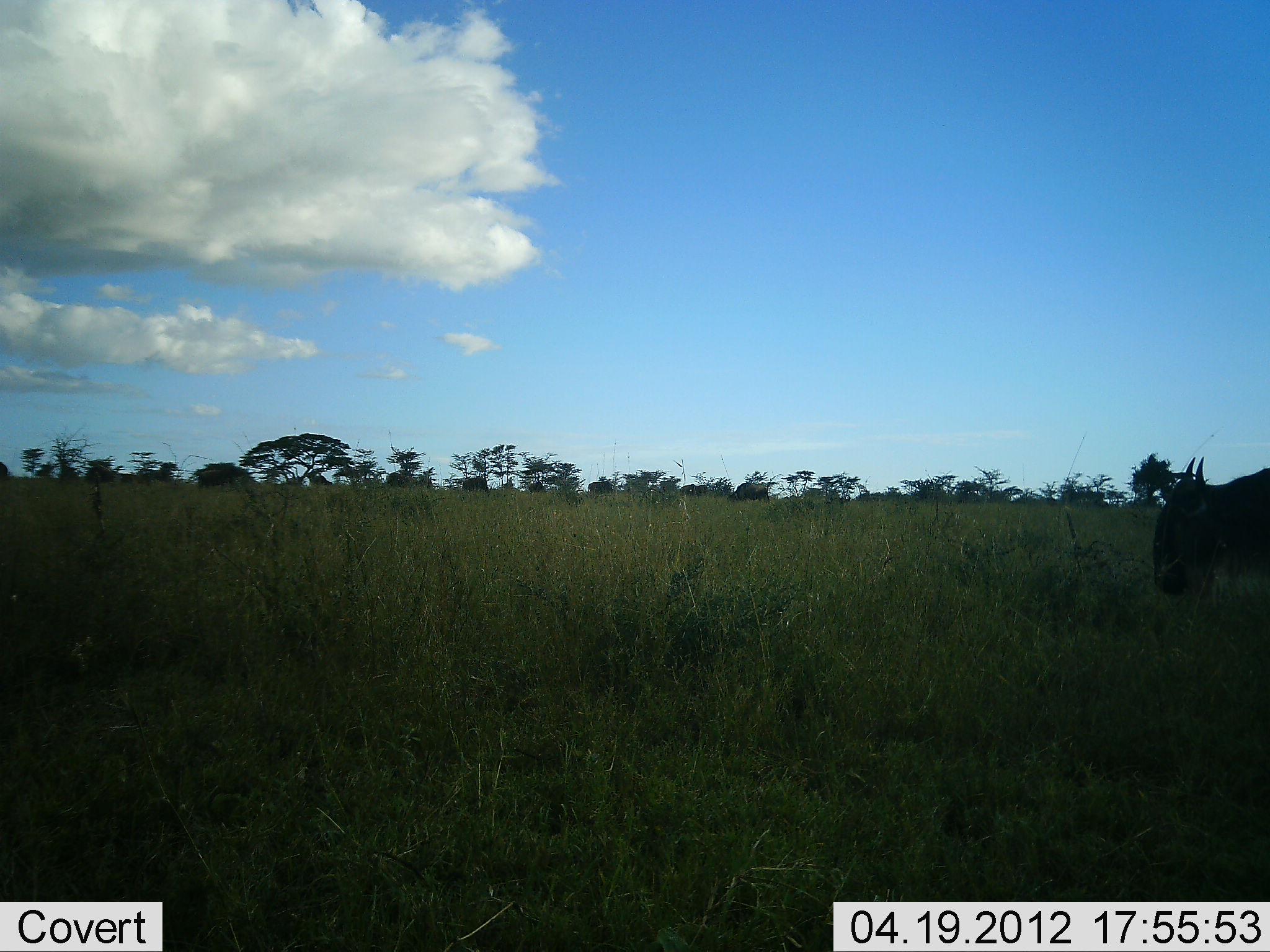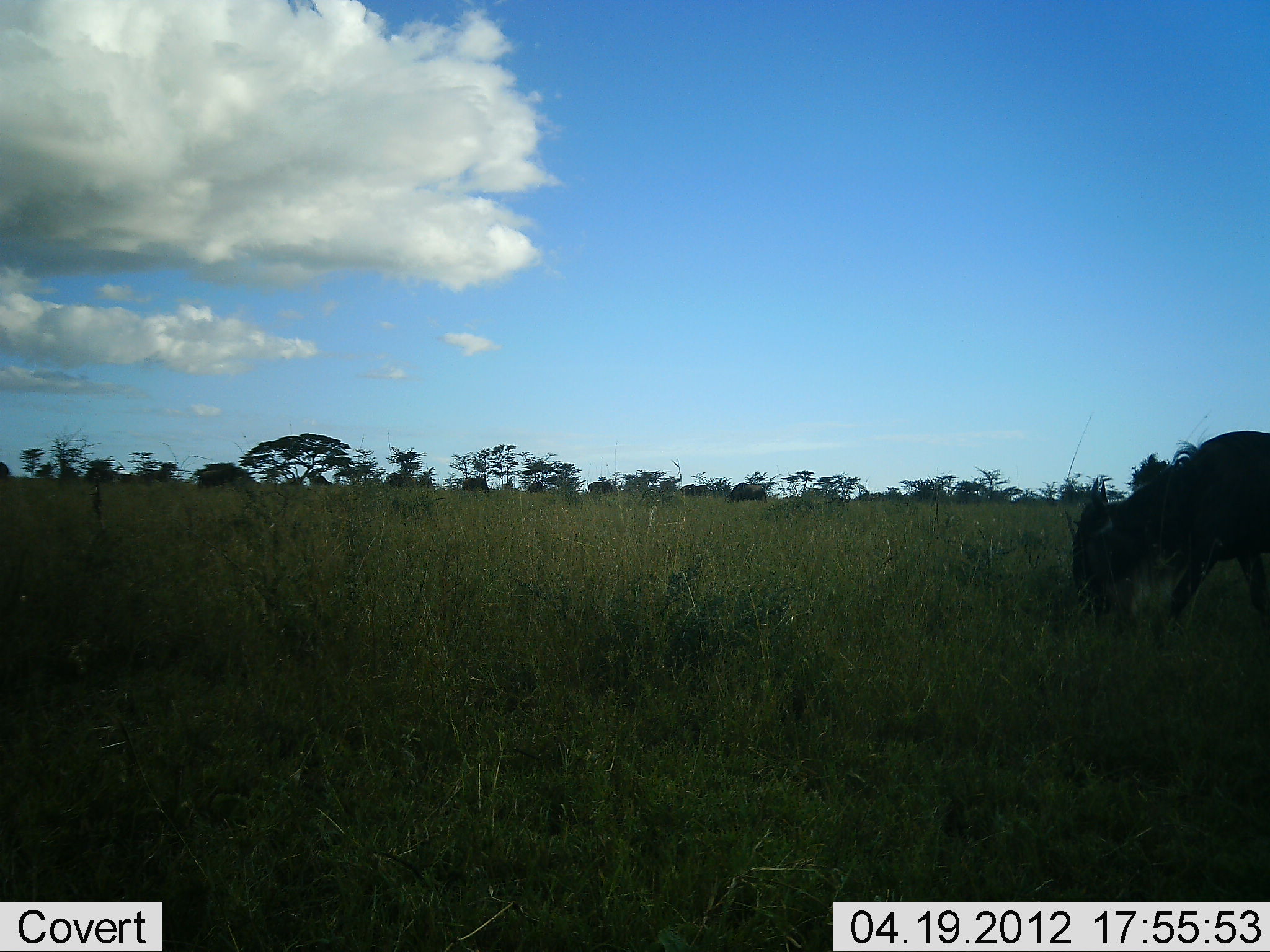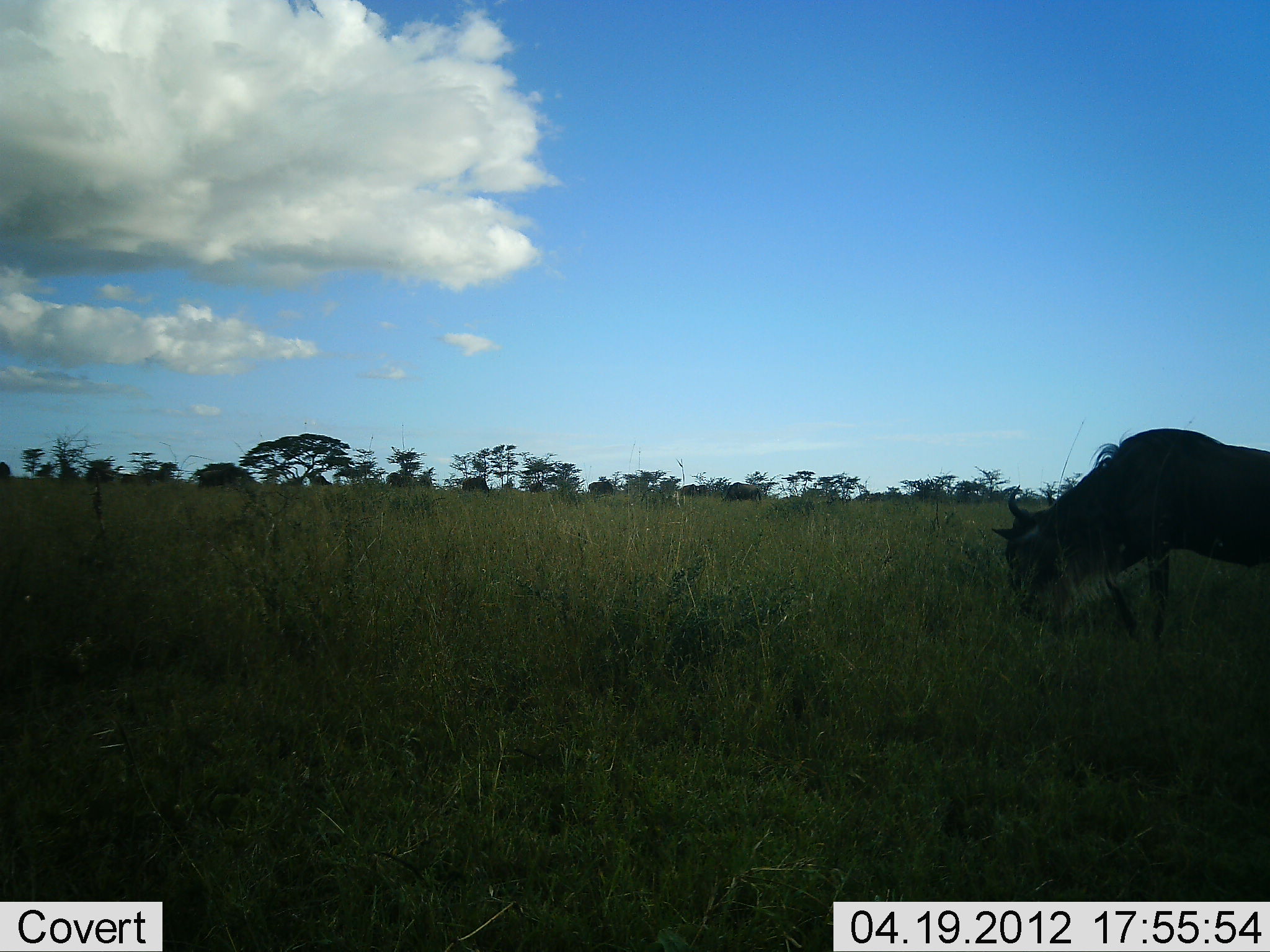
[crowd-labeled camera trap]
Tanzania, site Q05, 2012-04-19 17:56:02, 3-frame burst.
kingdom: Animalia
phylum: Chordata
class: Mammalia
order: Artiodactyla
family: Bovidae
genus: Connochaetes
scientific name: Connochaetes taurinus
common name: blue wildebeest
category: wildebeest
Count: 1.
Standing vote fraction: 0%.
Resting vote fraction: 0%.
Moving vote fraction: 63%.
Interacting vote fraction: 0%.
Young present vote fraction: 0%.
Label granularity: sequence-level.